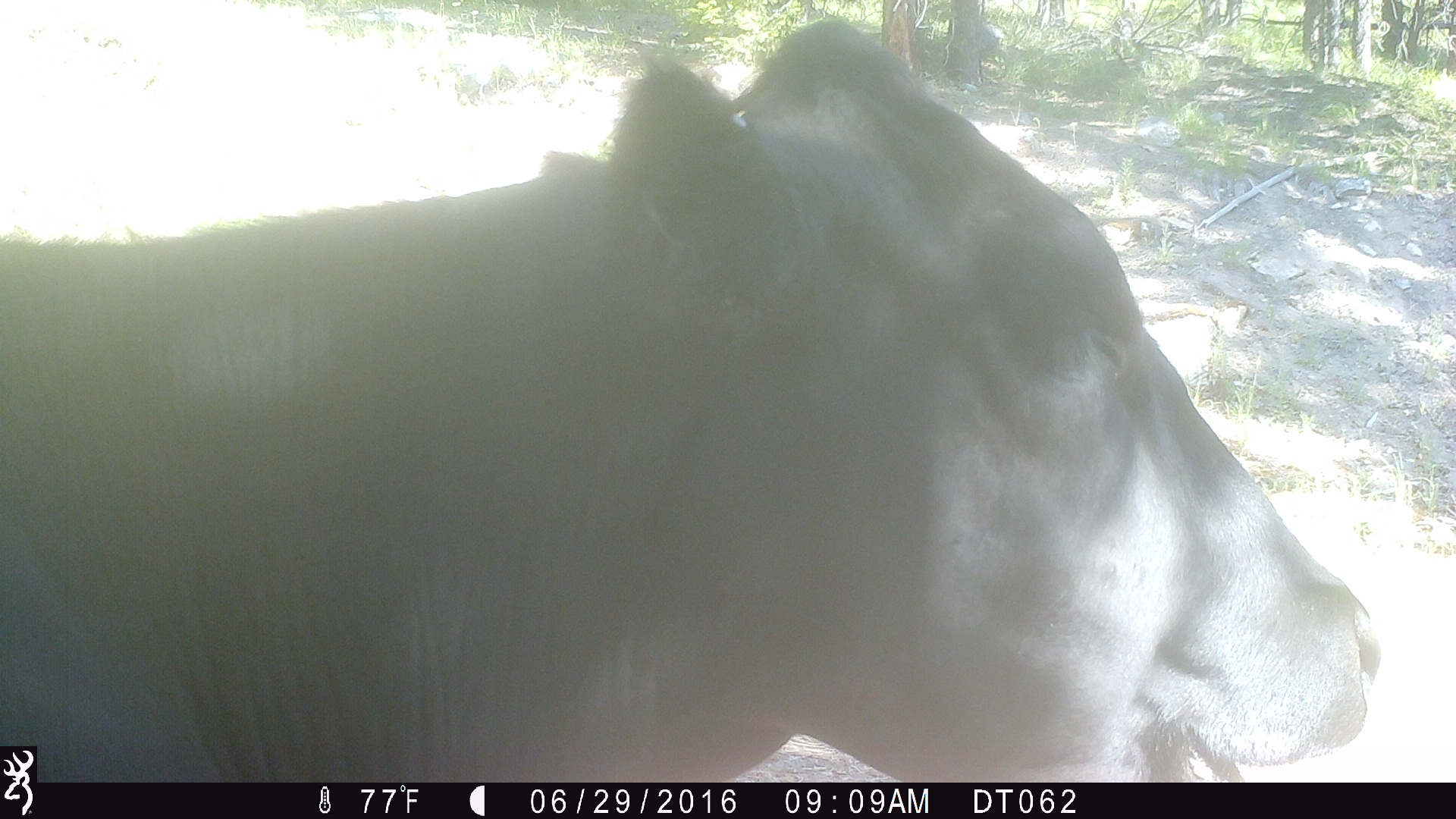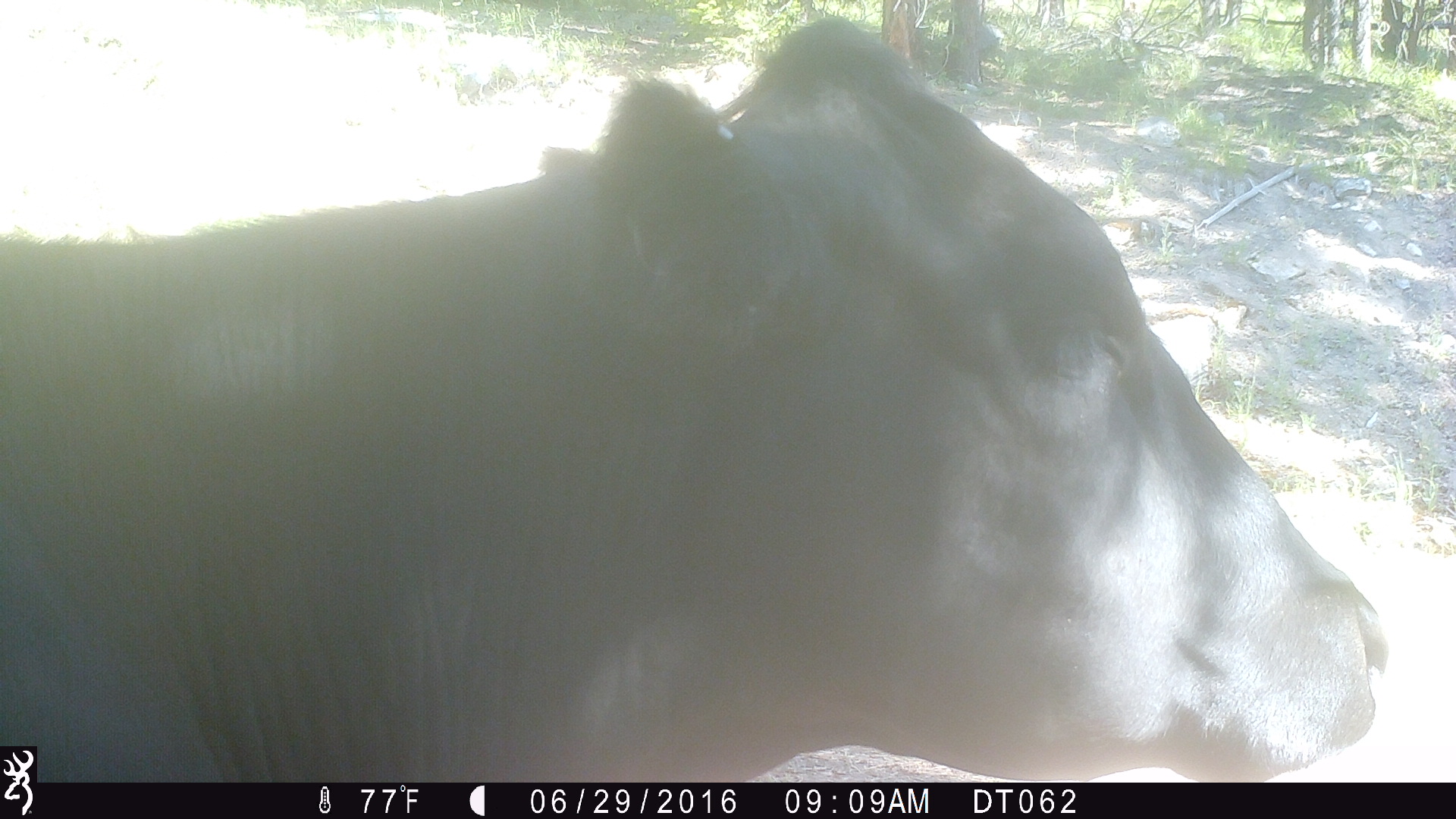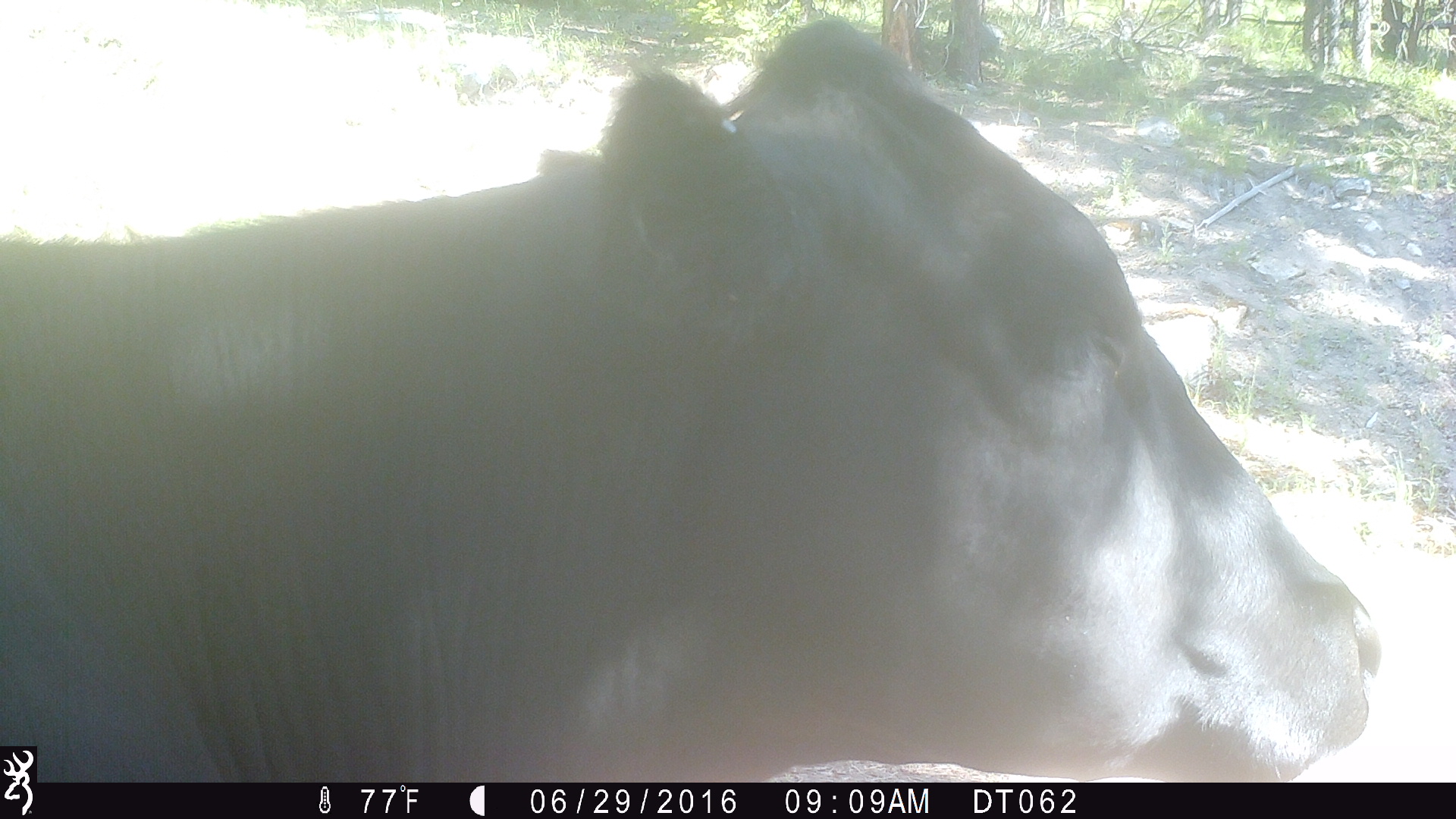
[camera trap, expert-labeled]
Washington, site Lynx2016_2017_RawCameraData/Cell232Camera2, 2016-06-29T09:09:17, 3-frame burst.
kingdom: Animalia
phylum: Chordata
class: Mammalia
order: Artiodactyla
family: Bovidae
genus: Bos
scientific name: Bos taurus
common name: domestic cattle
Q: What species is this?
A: Domestic cattle (Bos taurus).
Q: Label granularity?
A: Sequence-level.